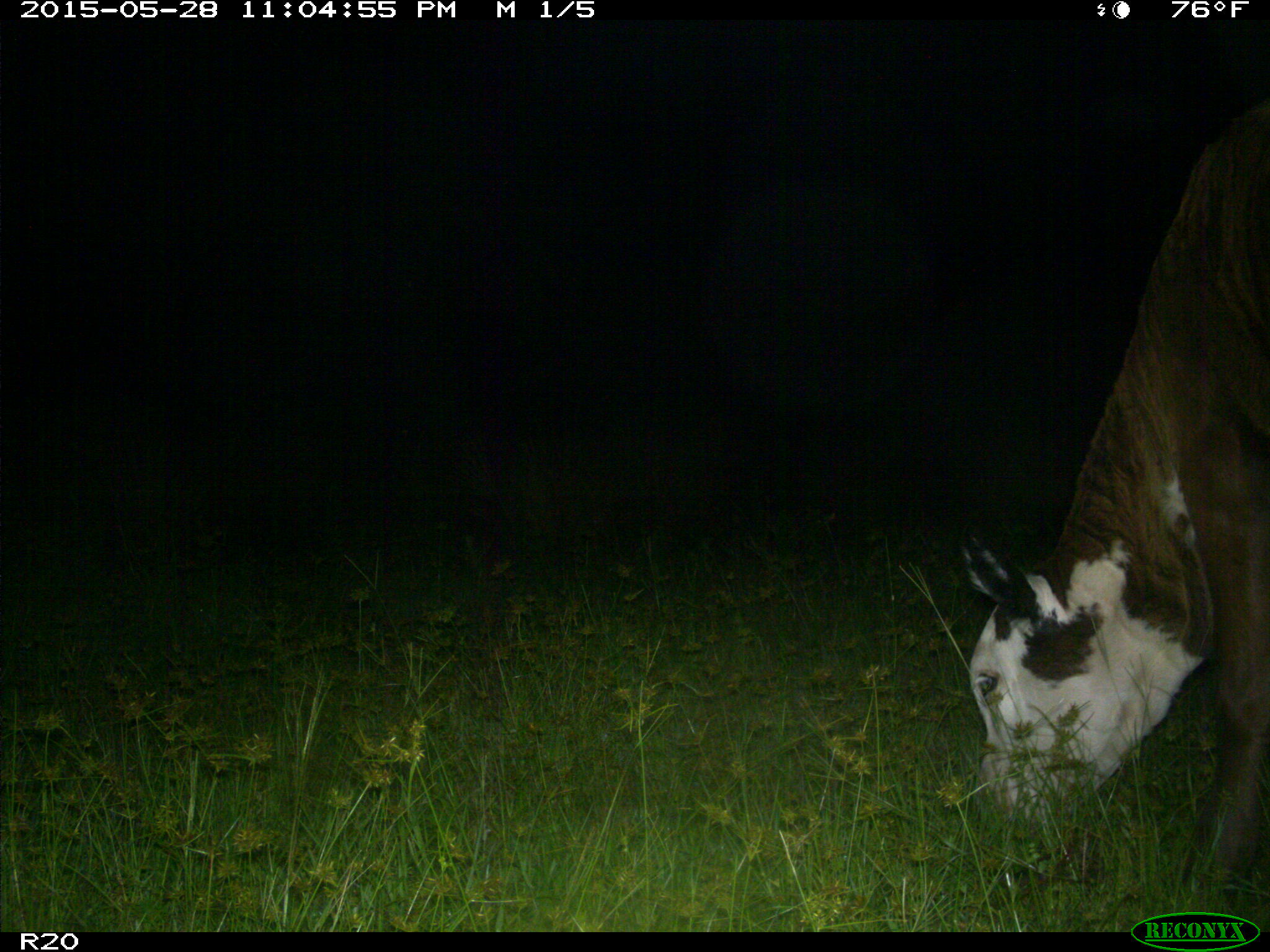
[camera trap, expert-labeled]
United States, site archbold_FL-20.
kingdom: Animalia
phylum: Chordata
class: Mammalia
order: Artiodactyla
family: Bovidae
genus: Bos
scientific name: Bos taurus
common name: domestic cow